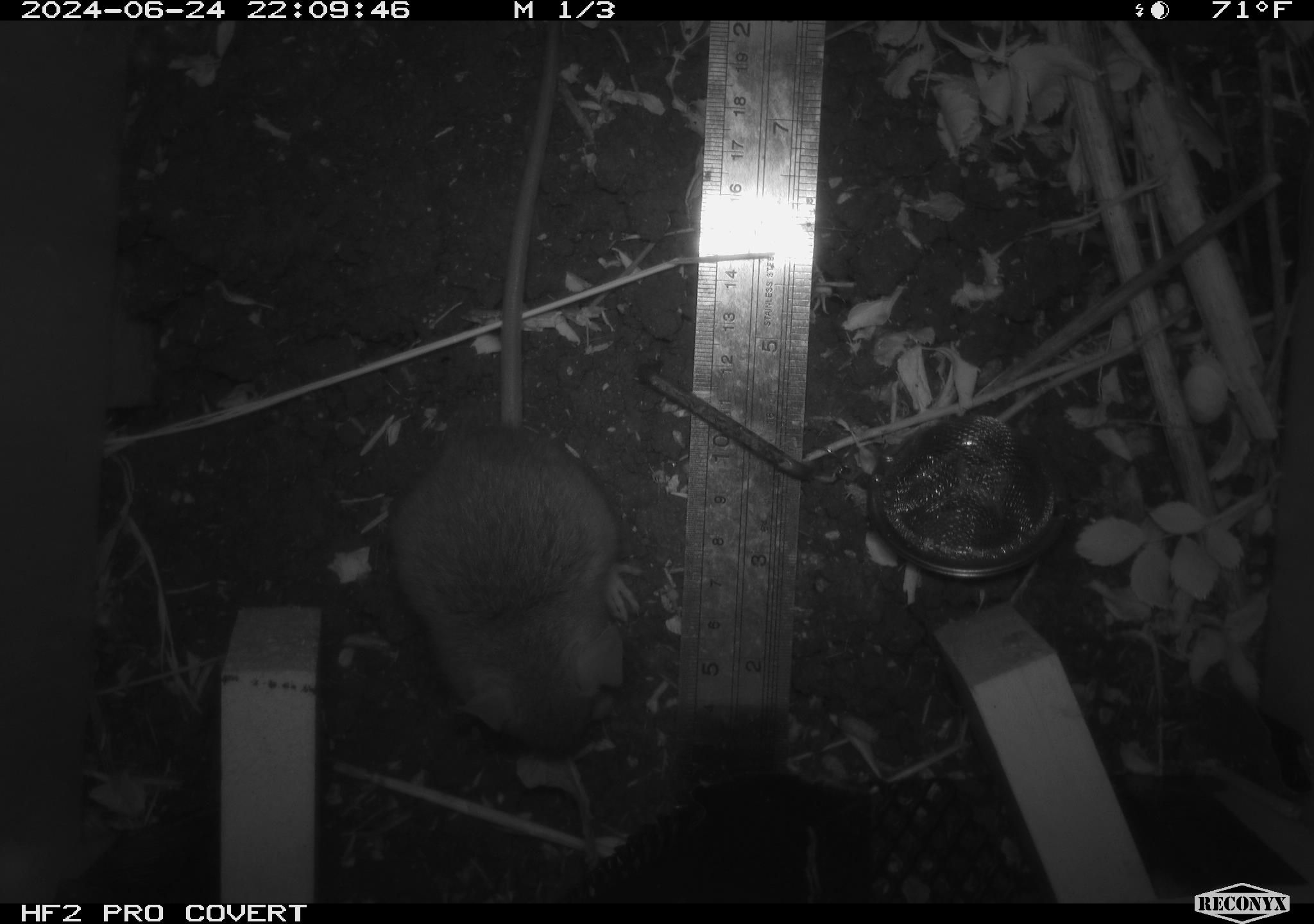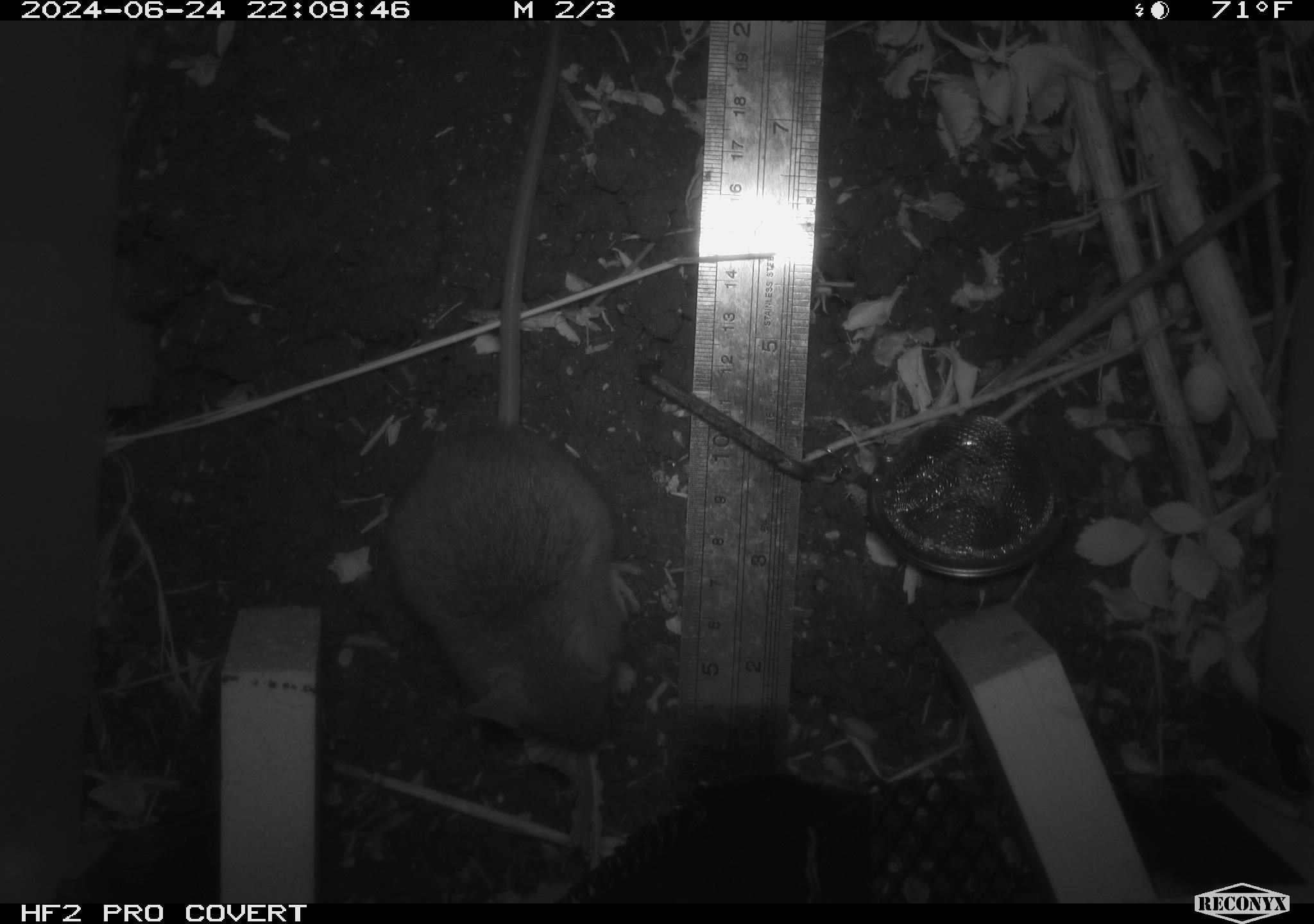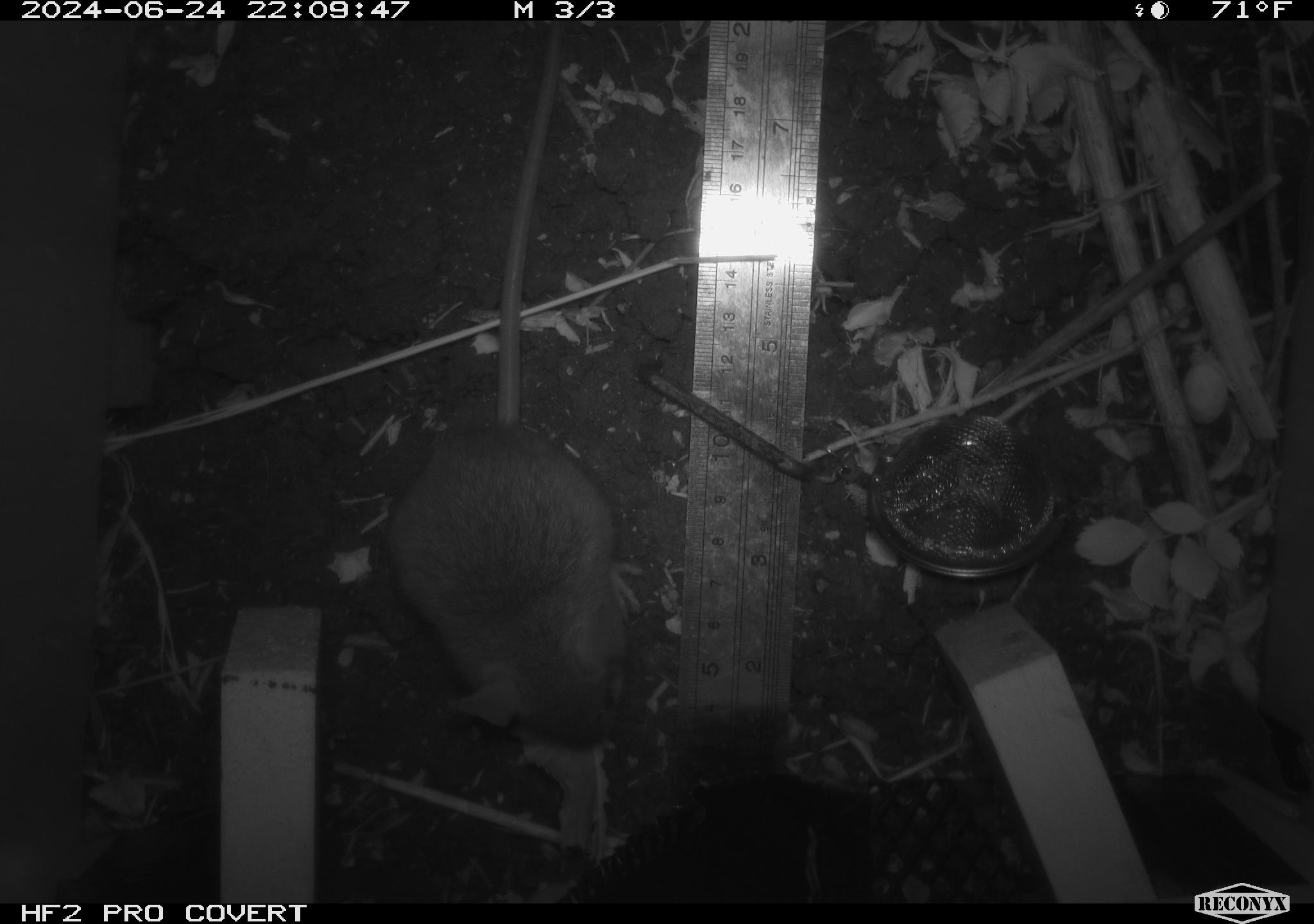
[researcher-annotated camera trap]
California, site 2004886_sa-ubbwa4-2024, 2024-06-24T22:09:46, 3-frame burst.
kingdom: Animalia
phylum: Chordata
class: Mammalia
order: Rodentia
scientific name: Rodentia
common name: woodrat or rat or mouse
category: woodrat or rat or mouse species